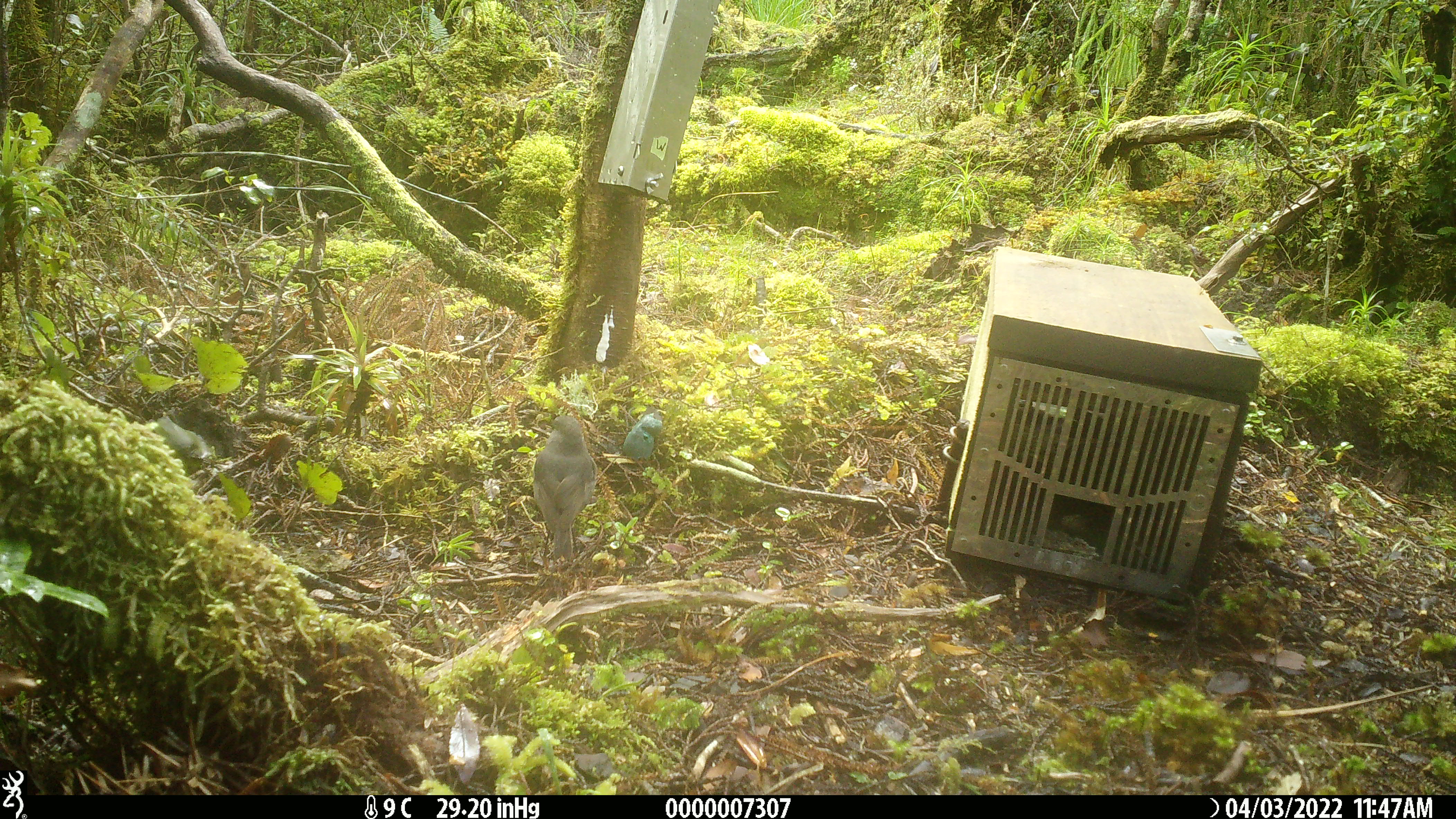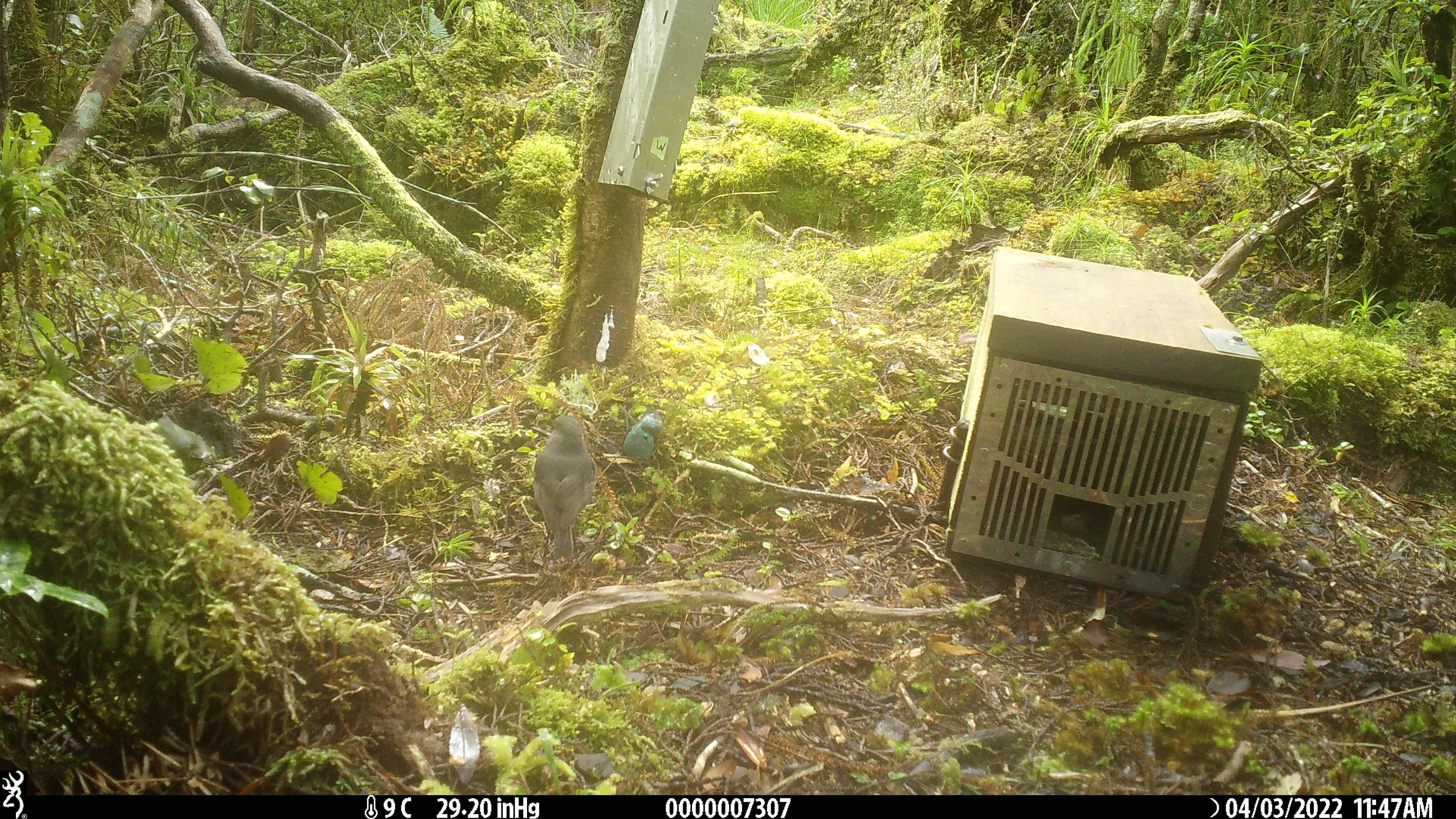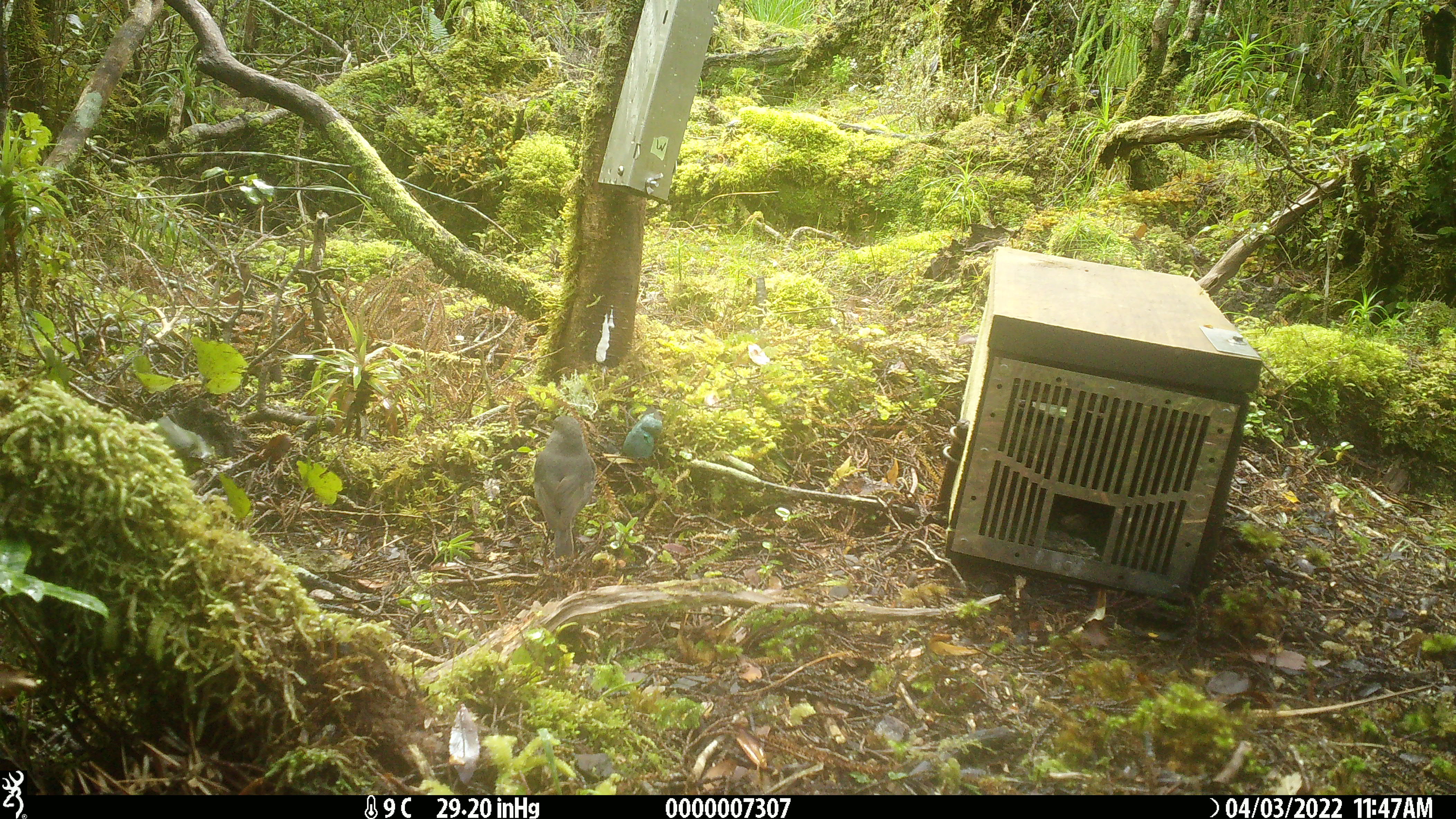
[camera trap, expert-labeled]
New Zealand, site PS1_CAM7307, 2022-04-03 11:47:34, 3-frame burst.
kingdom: Animalia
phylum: Chordata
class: Aves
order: Passeriformes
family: Petroicidae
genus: Petroica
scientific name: Petroica australis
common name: new zealand robin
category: robin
Robin (new zealand robin) (Petroica australis).